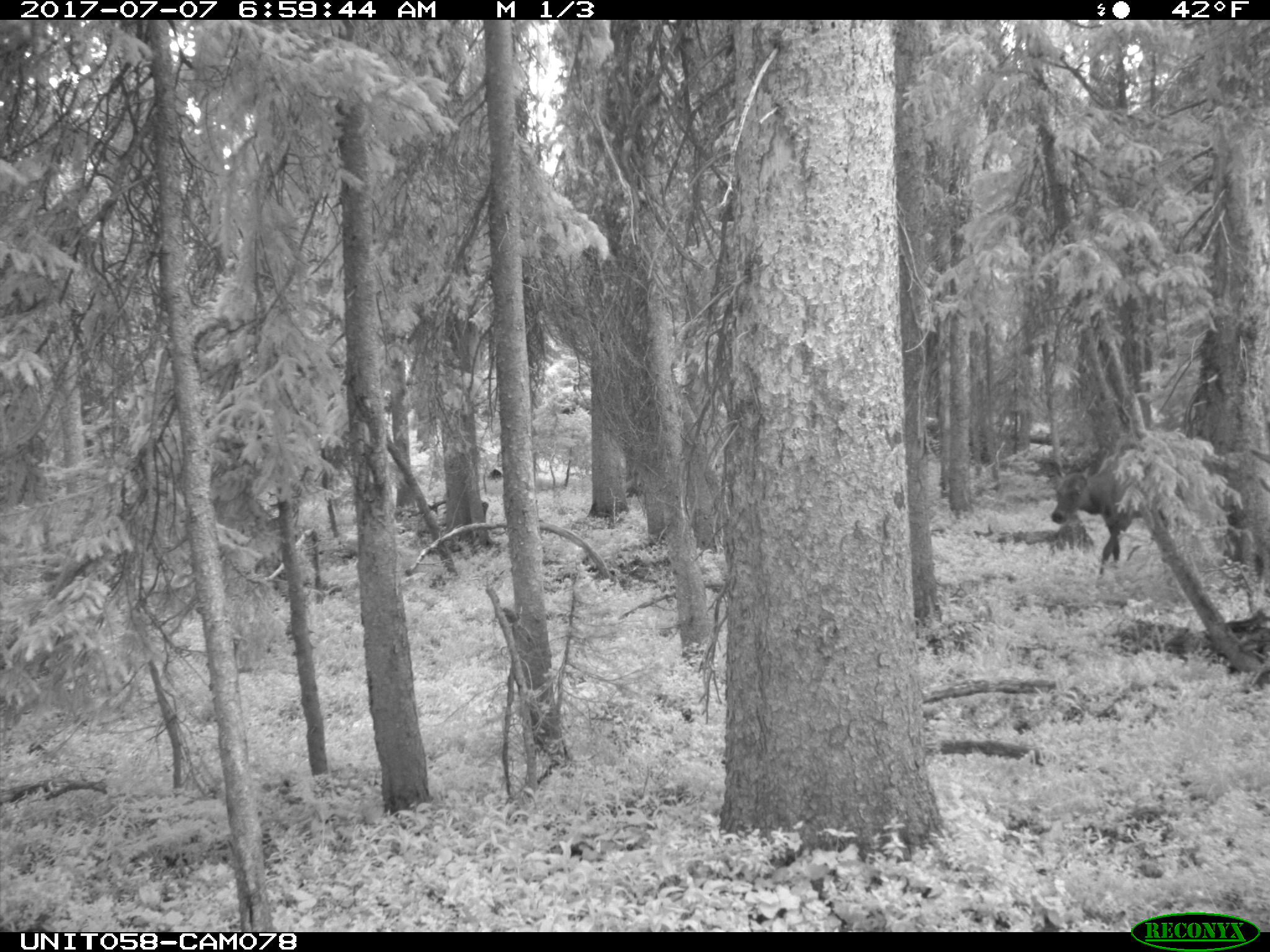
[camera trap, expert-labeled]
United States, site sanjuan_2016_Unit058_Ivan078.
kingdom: Animalia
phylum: Chordata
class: Mammalia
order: Artiodactyla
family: Cervidae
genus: Cervus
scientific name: Cervus elaphus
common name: red deer